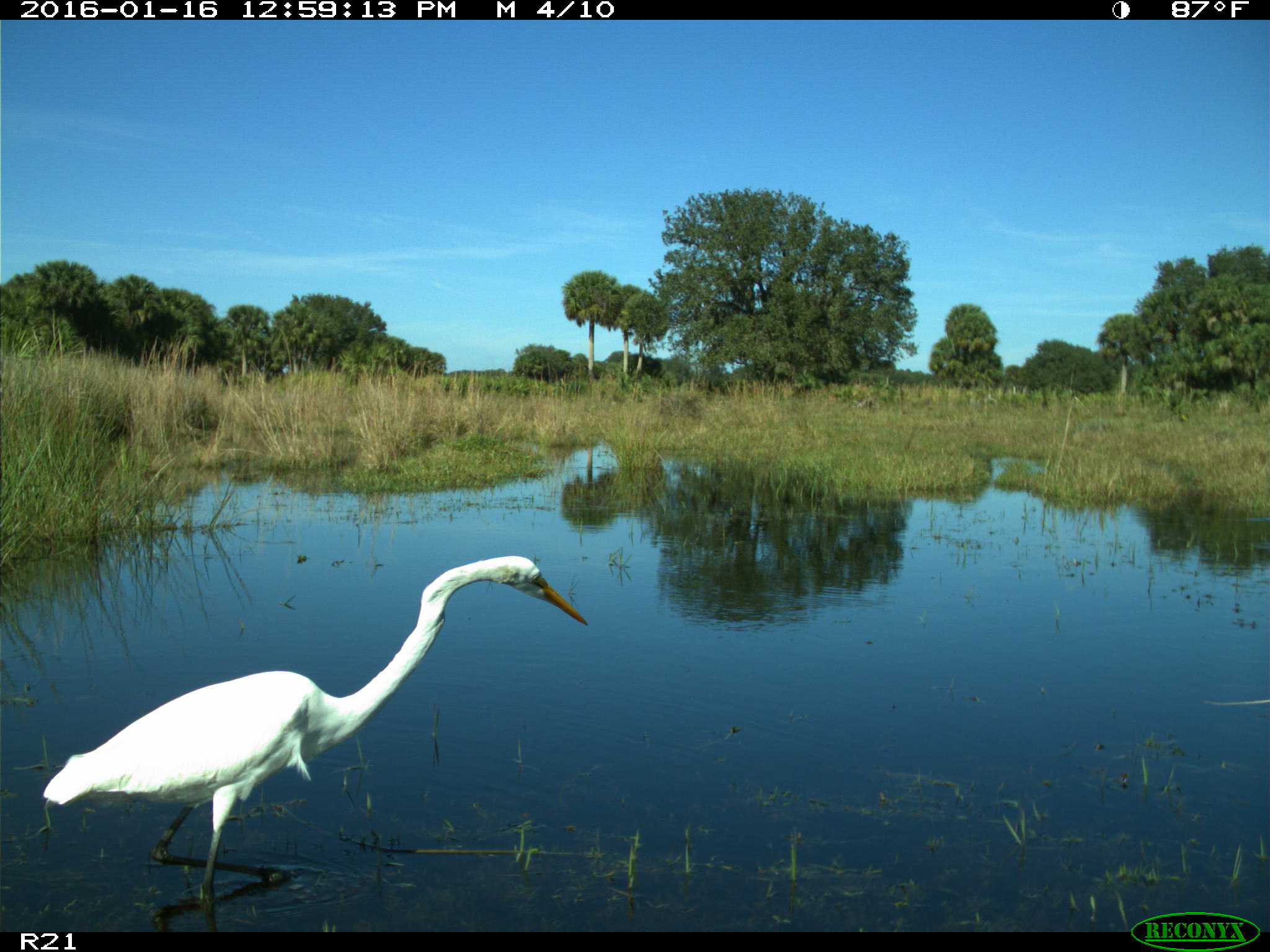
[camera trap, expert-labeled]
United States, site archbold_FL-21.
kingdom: Animalia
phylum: Chordata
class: Aves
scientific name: Aves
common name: birds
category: unidentified bird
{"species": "unidentified bird (birds) (Aves)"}